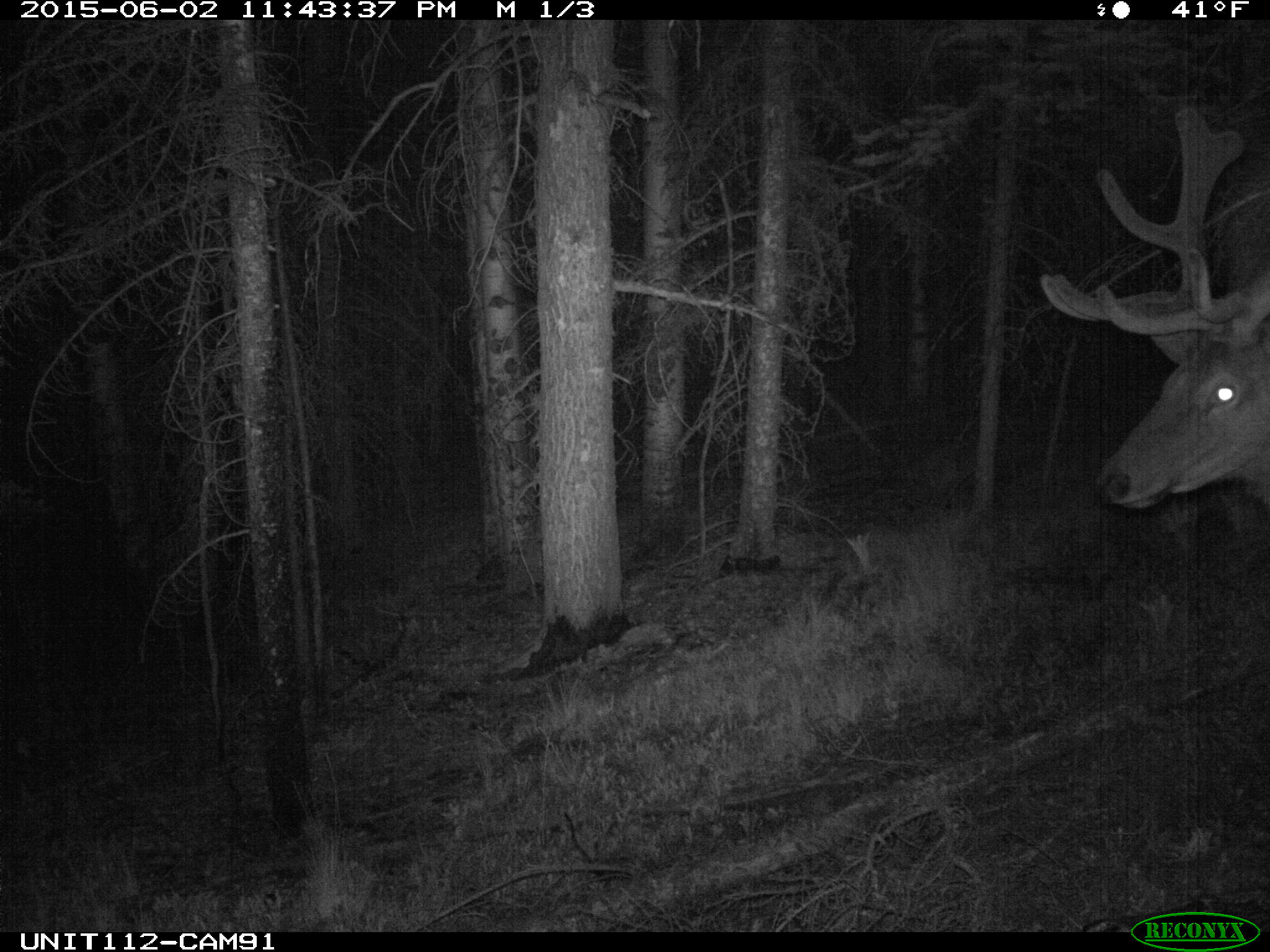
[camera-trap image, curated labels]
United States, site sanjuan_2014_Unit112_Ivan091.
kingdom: Animalia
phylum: Chordata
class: Mammalia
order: Artiodactyla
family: Cervidae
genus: Cervus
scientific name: Cervus elaphus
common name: red deer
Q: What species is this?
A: Cervus elaphus (red deer).